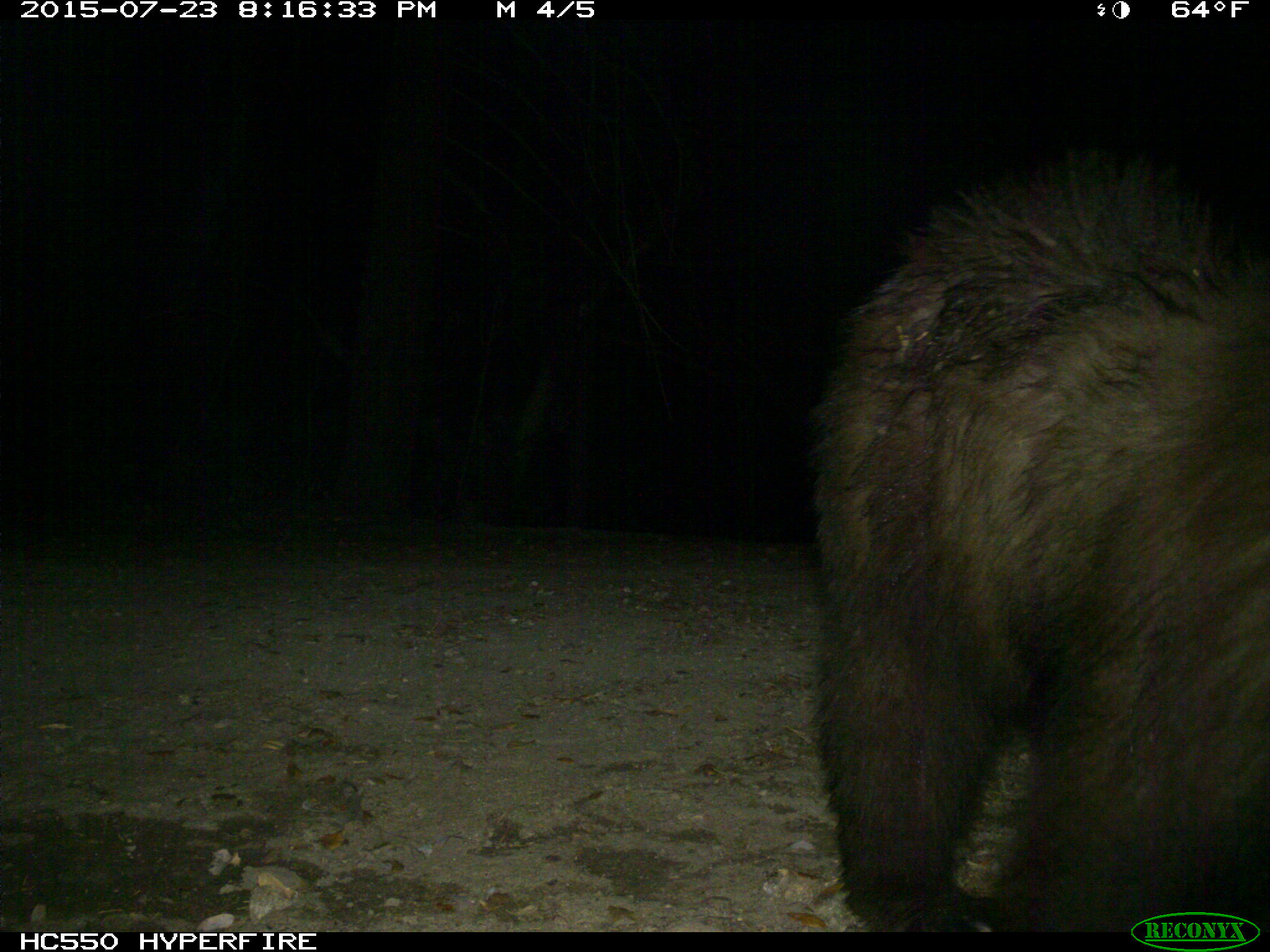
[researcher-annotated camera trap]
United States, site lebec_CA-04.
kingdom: Animalia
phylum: Chordata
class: Mammalia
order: Carnivora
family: Ursidae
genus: Ursus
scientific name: Ursus americanus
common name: american black bear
Ursus americanus (american black bear).